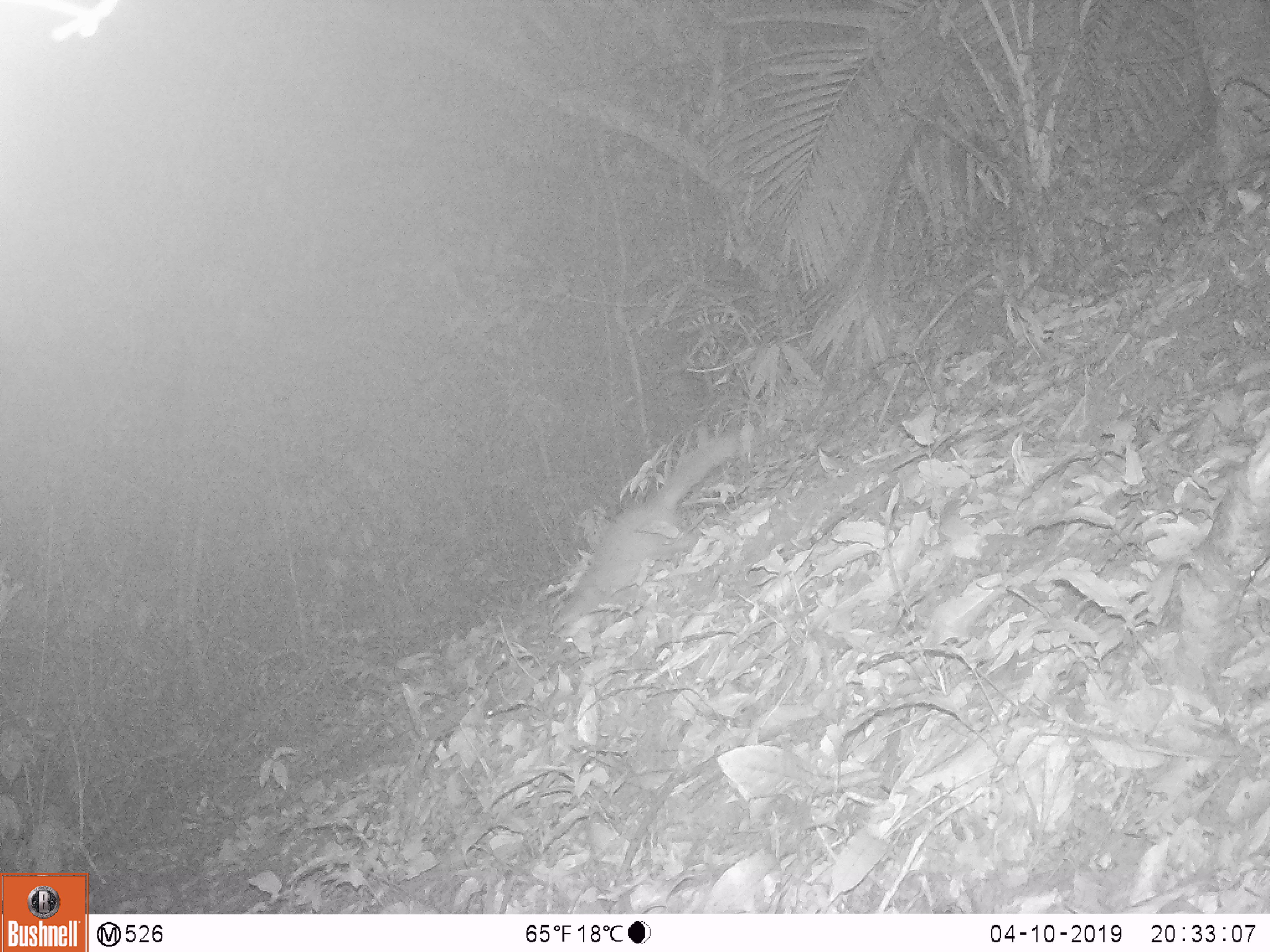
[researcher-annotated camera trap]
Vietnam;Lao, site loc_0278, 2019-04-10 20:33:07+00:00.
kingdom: Animalia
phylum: Chordata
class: Mammalia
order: Carnivora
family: Mustelidae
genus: Melogale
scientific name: Melogale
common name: ferret badger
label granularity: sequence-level